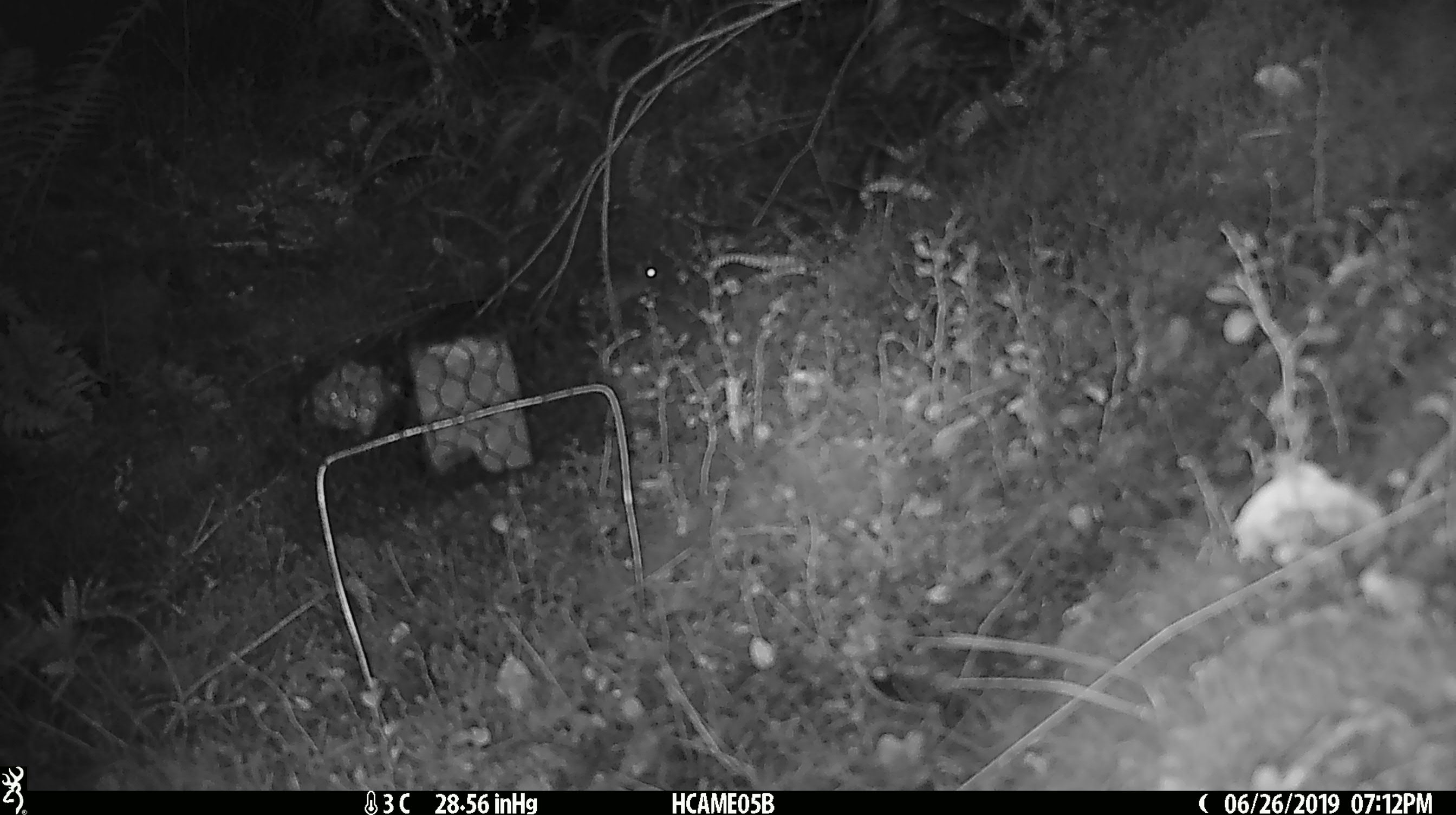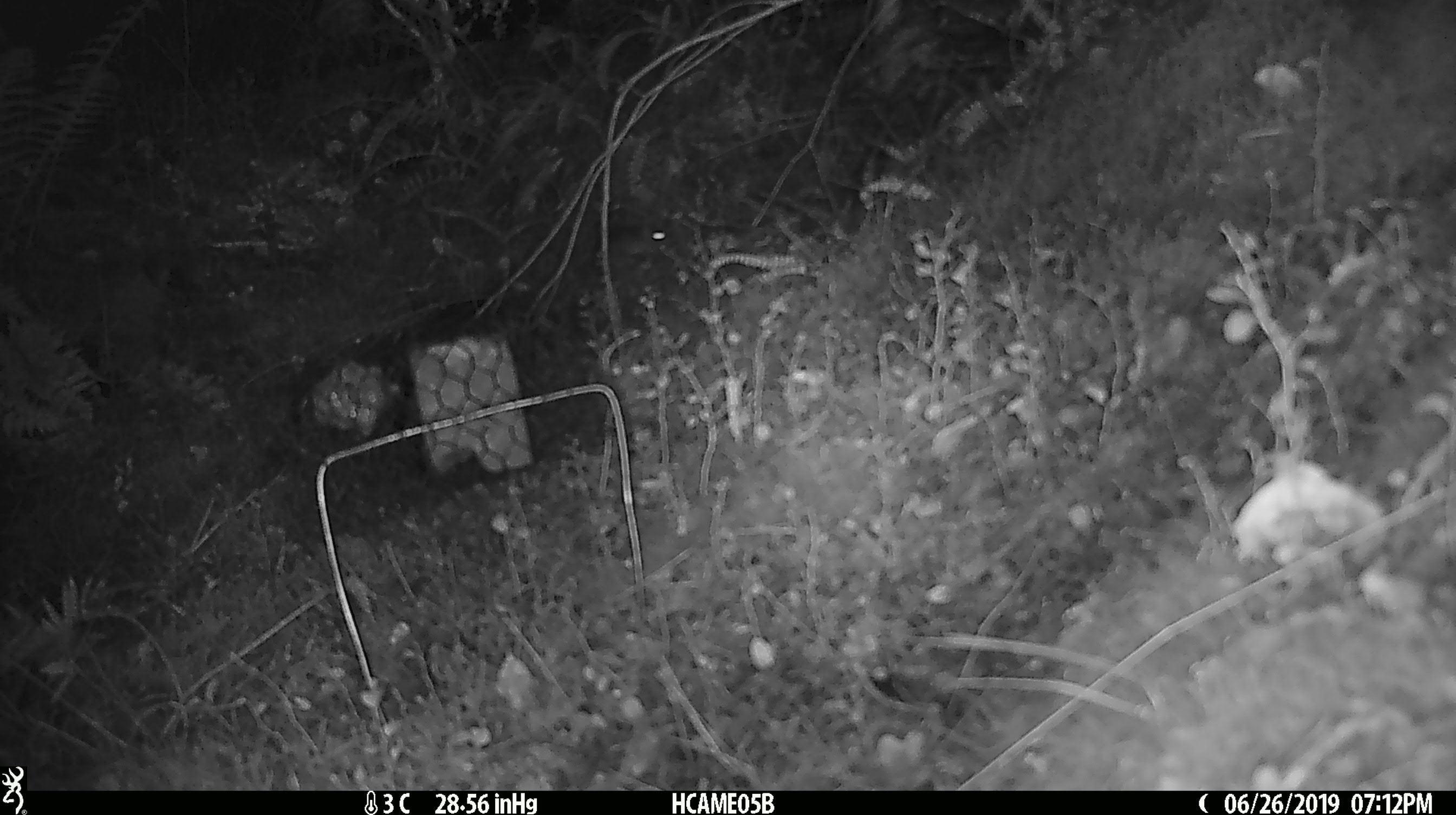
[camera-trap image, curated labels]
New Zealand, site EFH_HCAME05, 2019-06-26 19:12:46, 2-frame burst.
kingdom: Animalia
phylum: Chordata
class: Mammalia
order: Rodentia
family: Muridae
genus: Mus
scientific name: Mus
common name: mouse